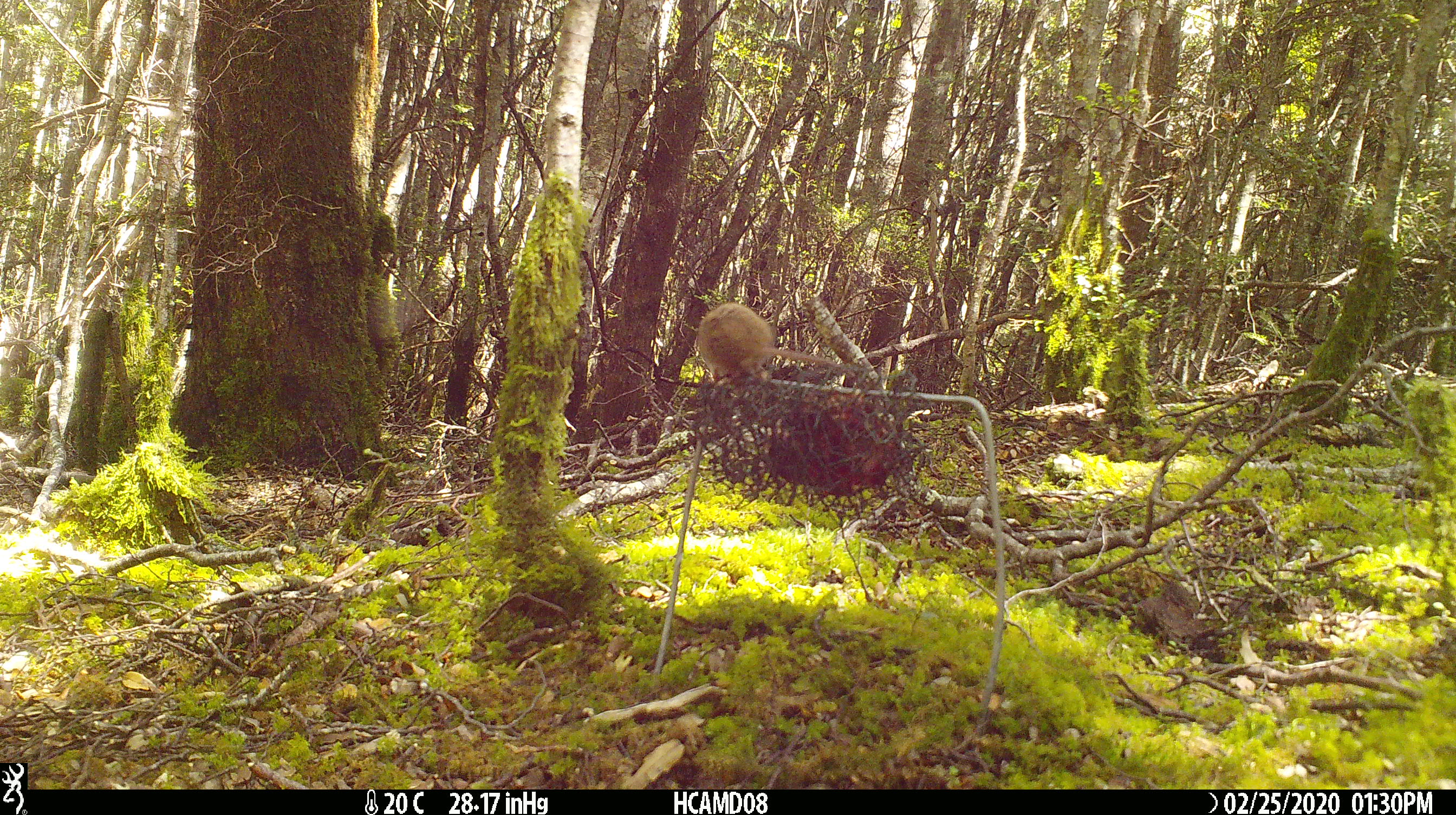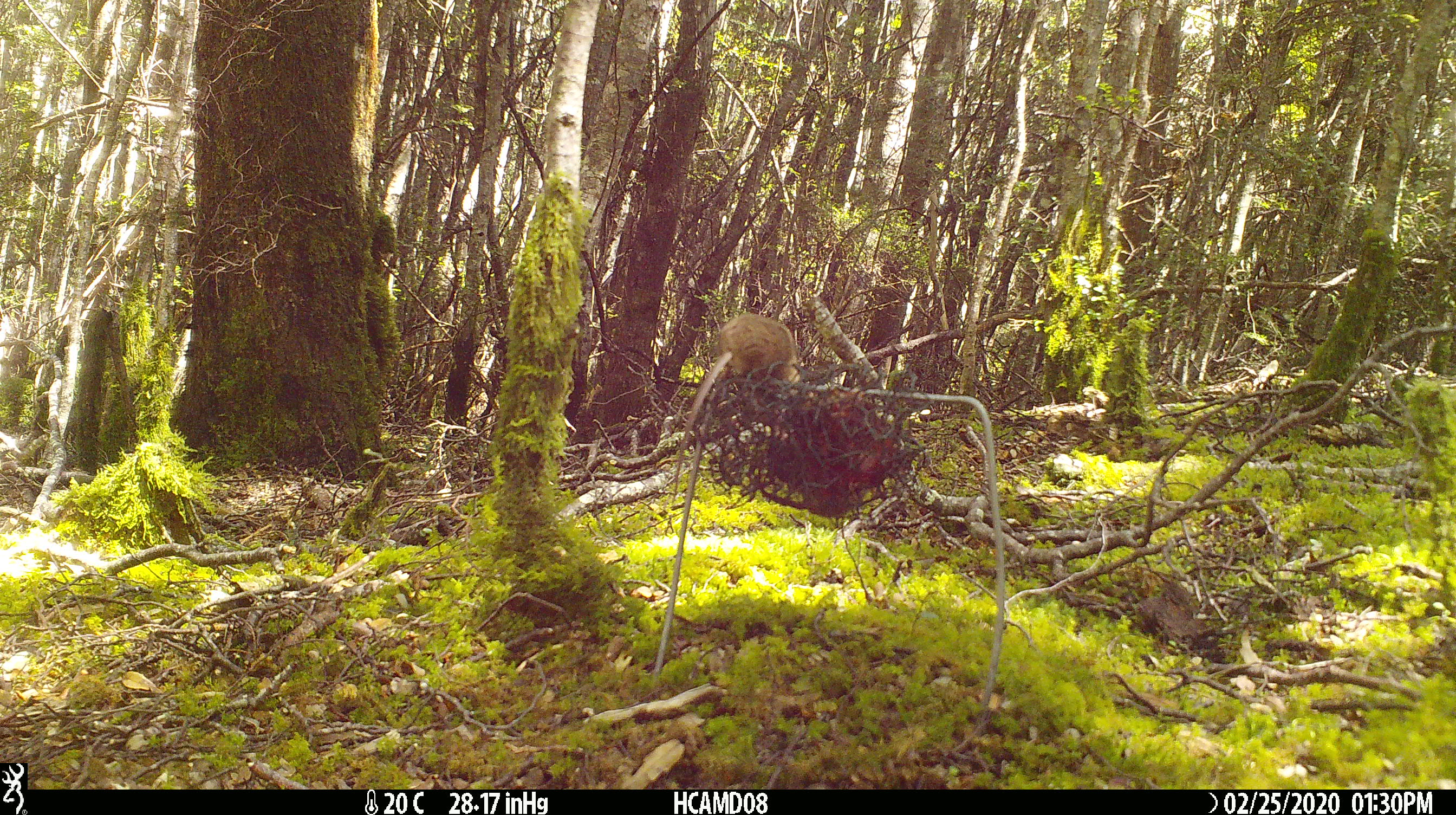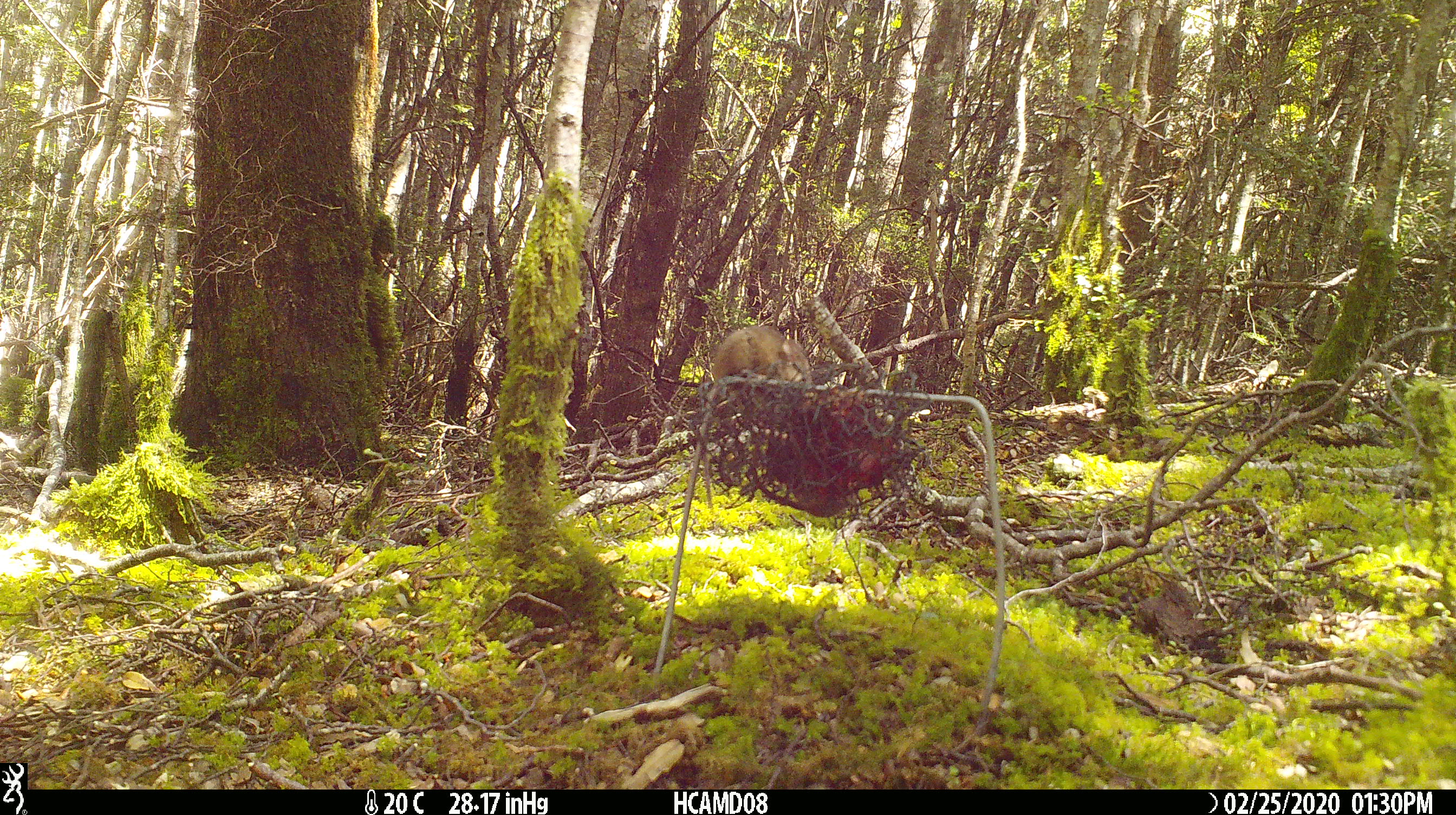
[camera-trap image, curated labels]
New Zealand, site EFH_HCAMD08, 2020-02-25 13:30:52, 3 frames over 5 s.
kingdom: Animalia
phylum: Chordata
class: Mammalia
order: Rodentia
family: Muridae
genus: Mus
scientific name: Mus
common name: mouse